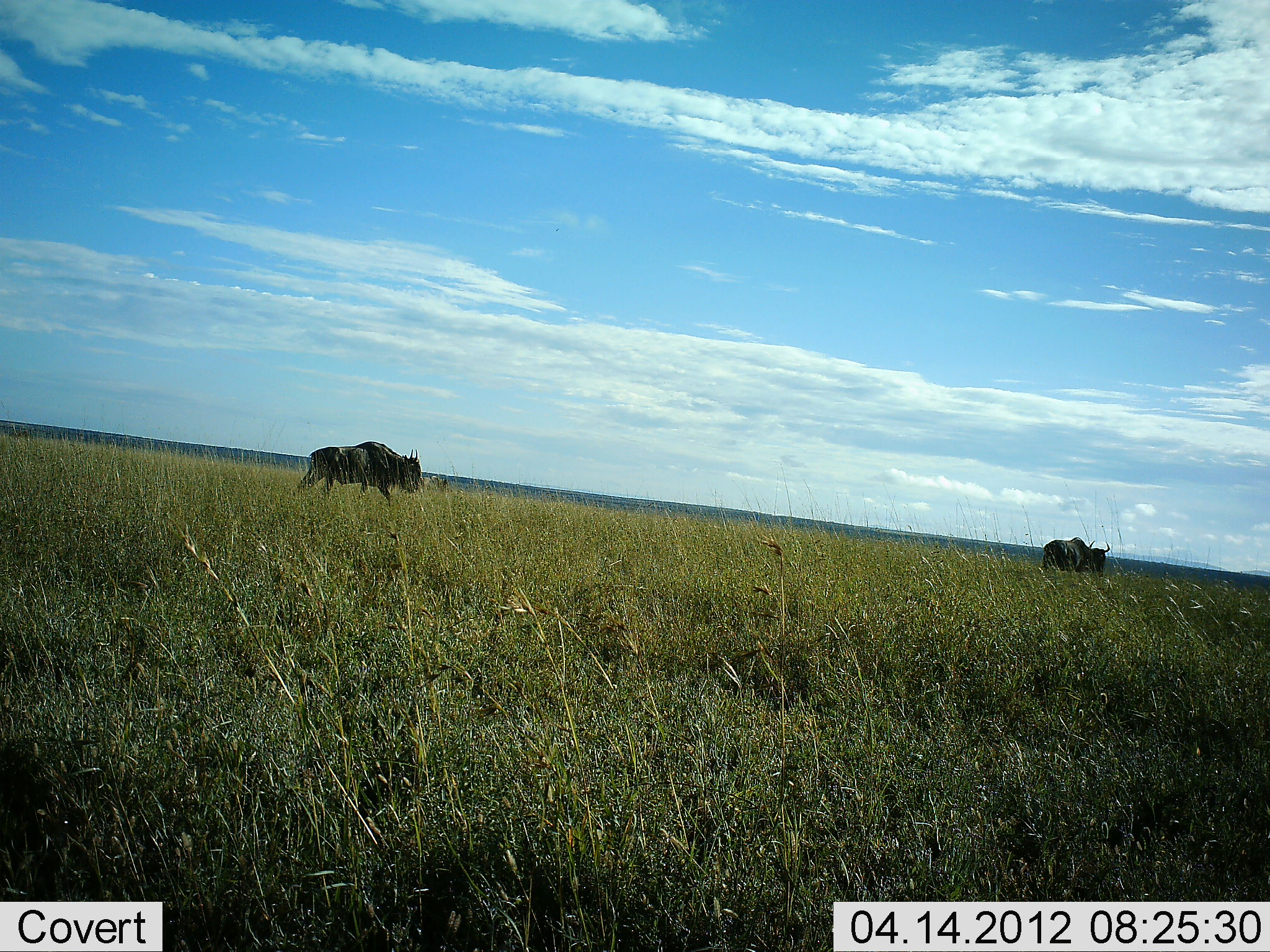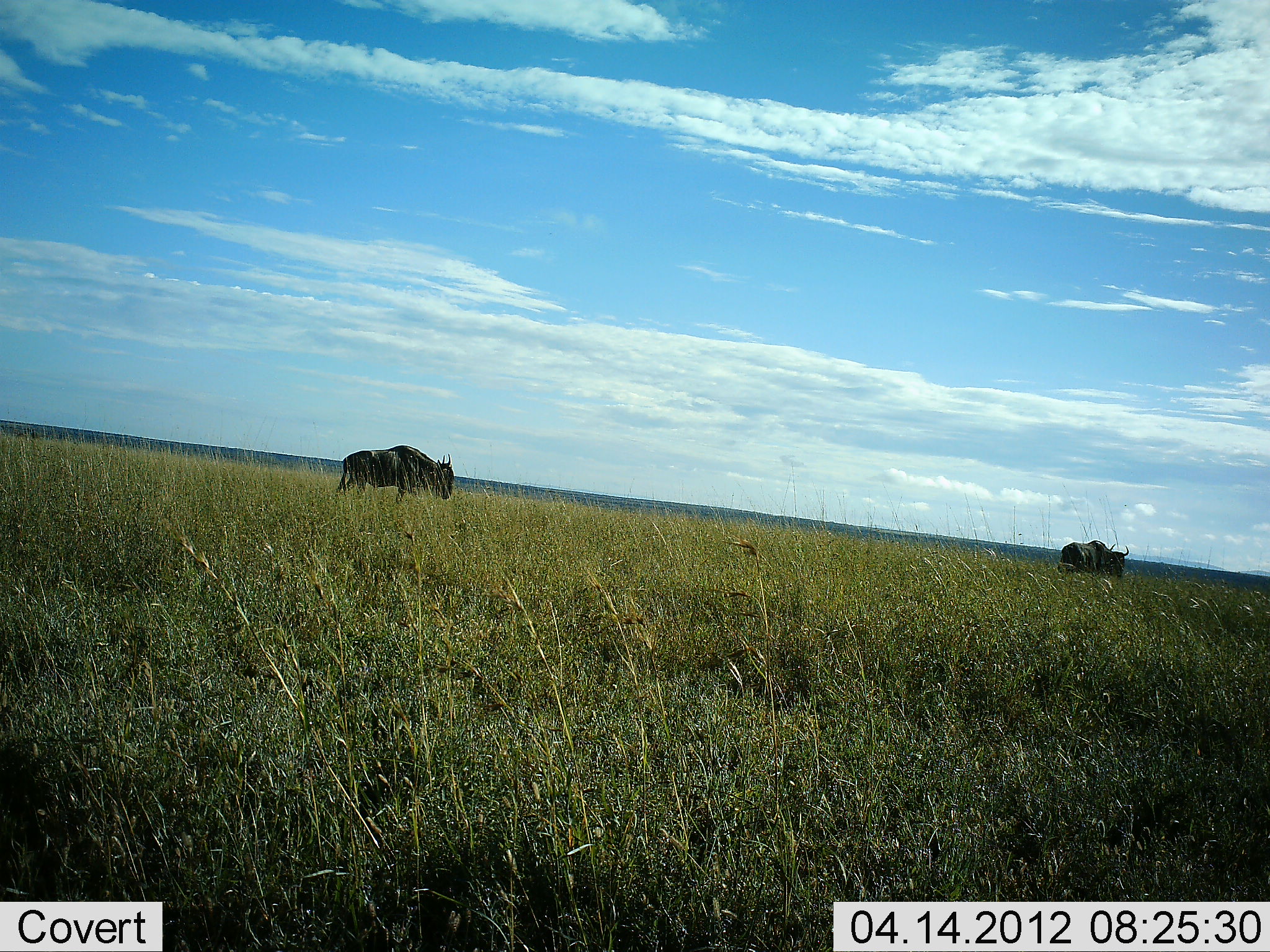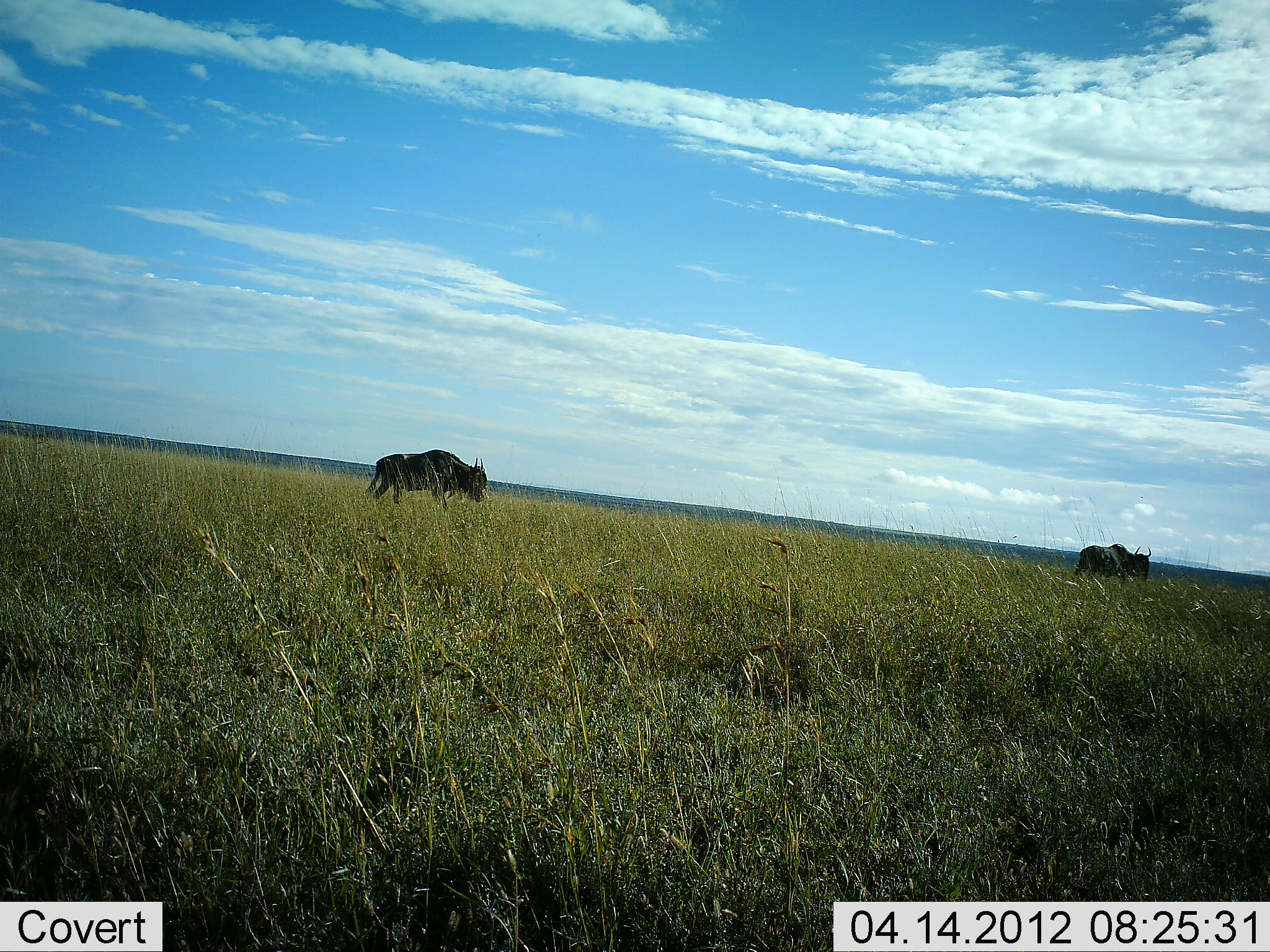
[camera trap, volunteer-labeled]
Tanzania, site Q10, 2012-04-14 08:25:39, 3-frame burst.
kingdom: Animalia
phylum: Chordata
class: Mammalia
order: Artiodactyla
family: Bovidae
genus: Connochaetes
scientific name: Connochaetes taurinus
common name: blue wildebeest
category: wildebeest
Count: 2.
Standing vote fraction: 7%.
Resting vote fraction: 0%.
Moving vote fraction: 96%.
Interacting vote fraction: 0%.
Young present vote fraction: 0%.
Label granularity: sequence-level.